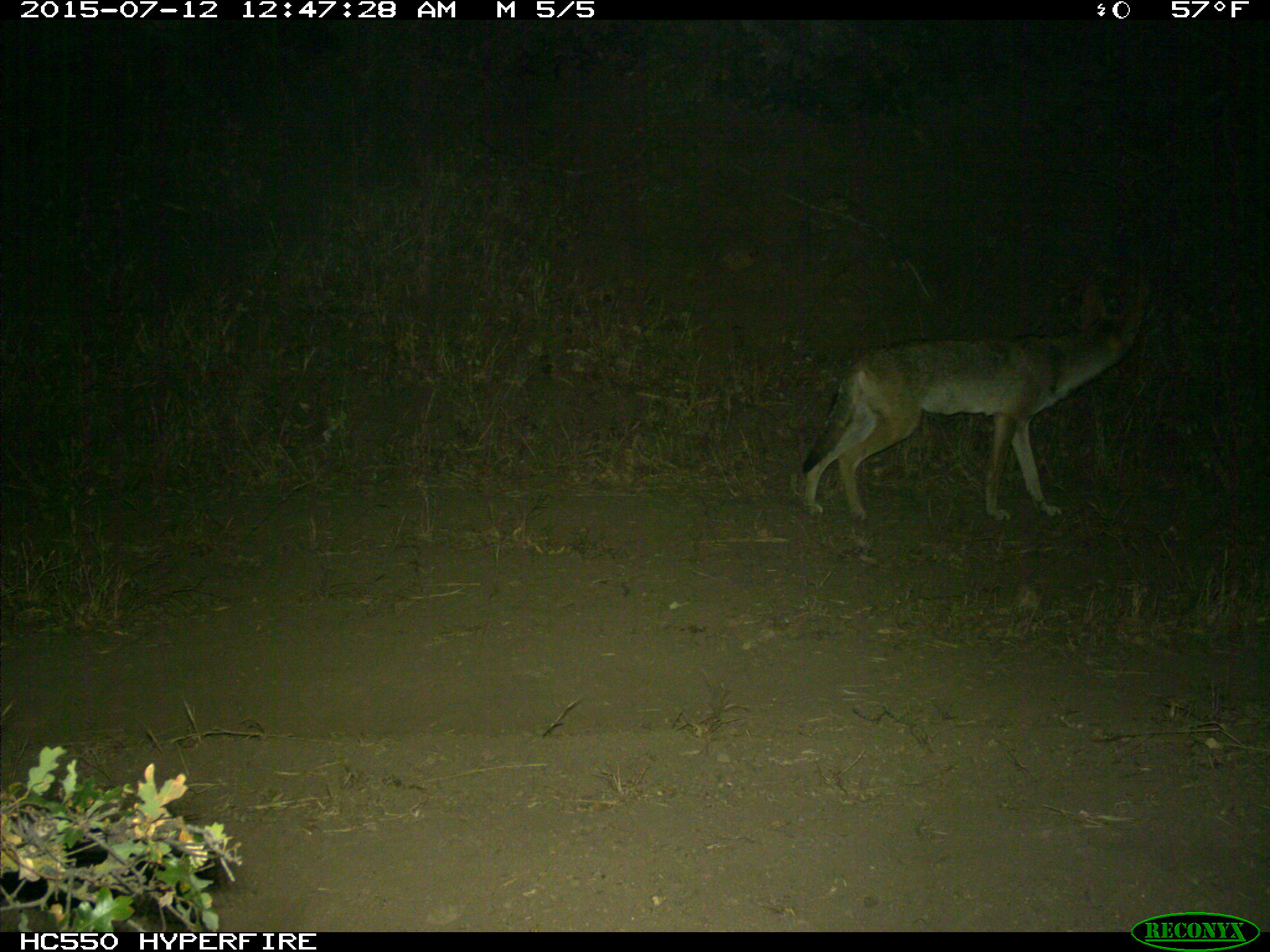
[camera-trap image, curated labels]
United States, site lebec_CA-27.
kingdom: Animalia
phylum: Chordata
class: Mammalia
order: Carnivora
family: Canidae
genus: Canis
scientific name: Canis latrans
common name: coyote